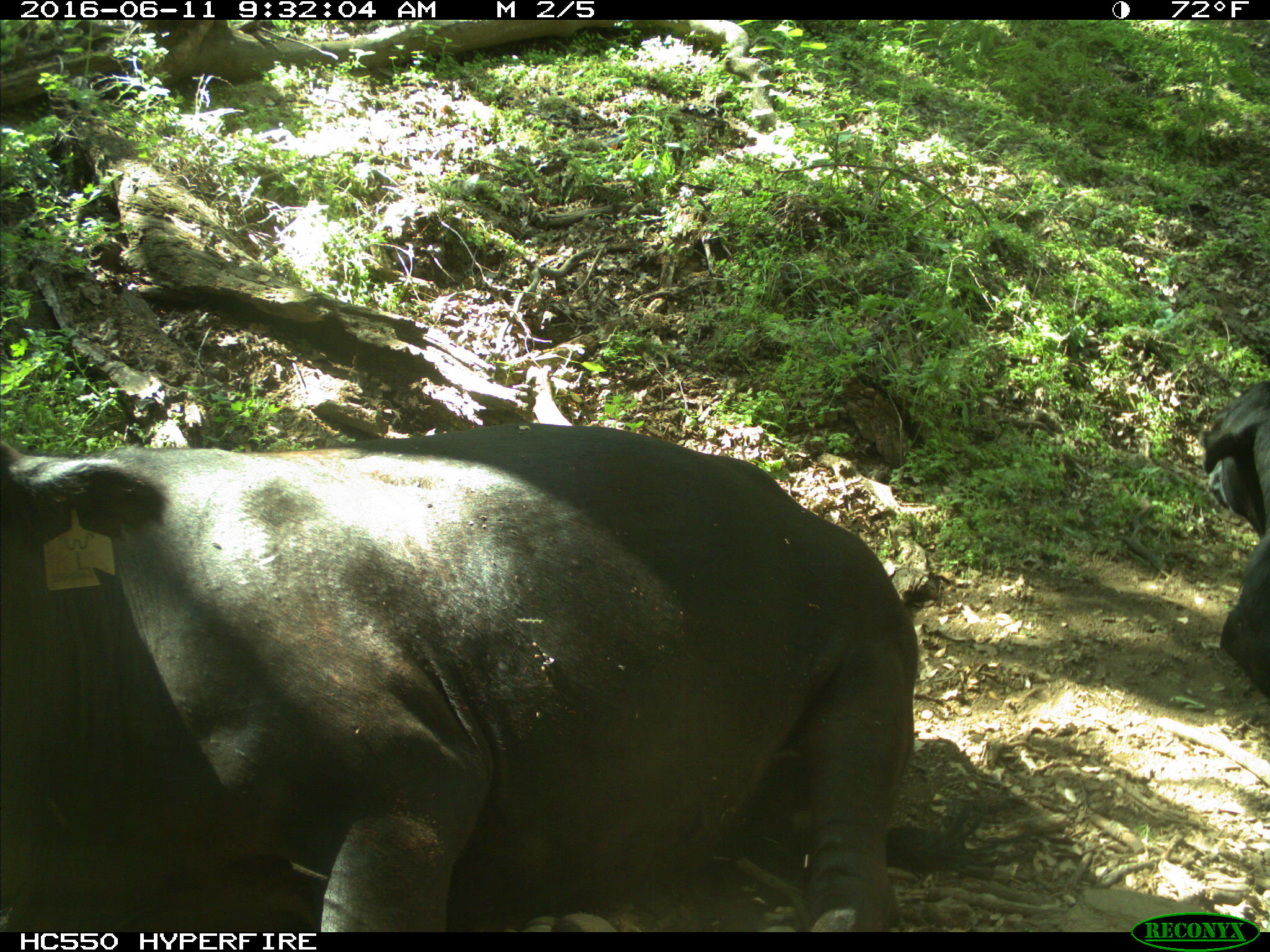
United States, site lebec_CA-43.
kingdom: Animalia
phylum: Chordata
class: Mammalia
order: Artiodactyla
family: Bovidae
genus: Bos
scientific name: Bos taurus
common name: domestic cow